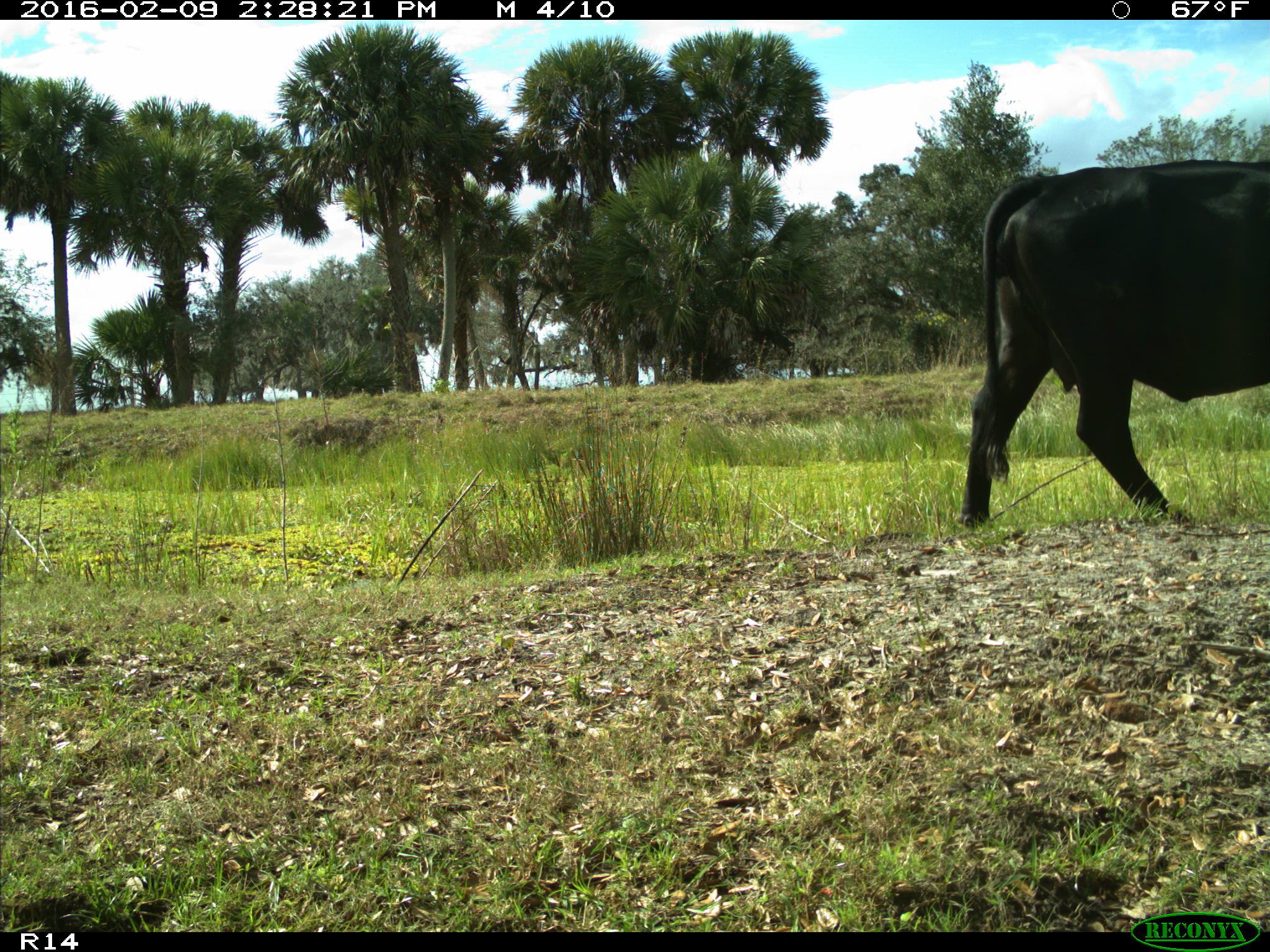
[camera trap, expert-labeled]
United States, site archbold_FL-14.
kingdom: Animalia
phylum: Chordata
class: Mammalia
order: Artiodactyla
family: Bovidae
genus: Bos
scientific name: Bos taurus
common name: domestic cow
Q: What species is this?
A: Bos taurus (domestic cow).